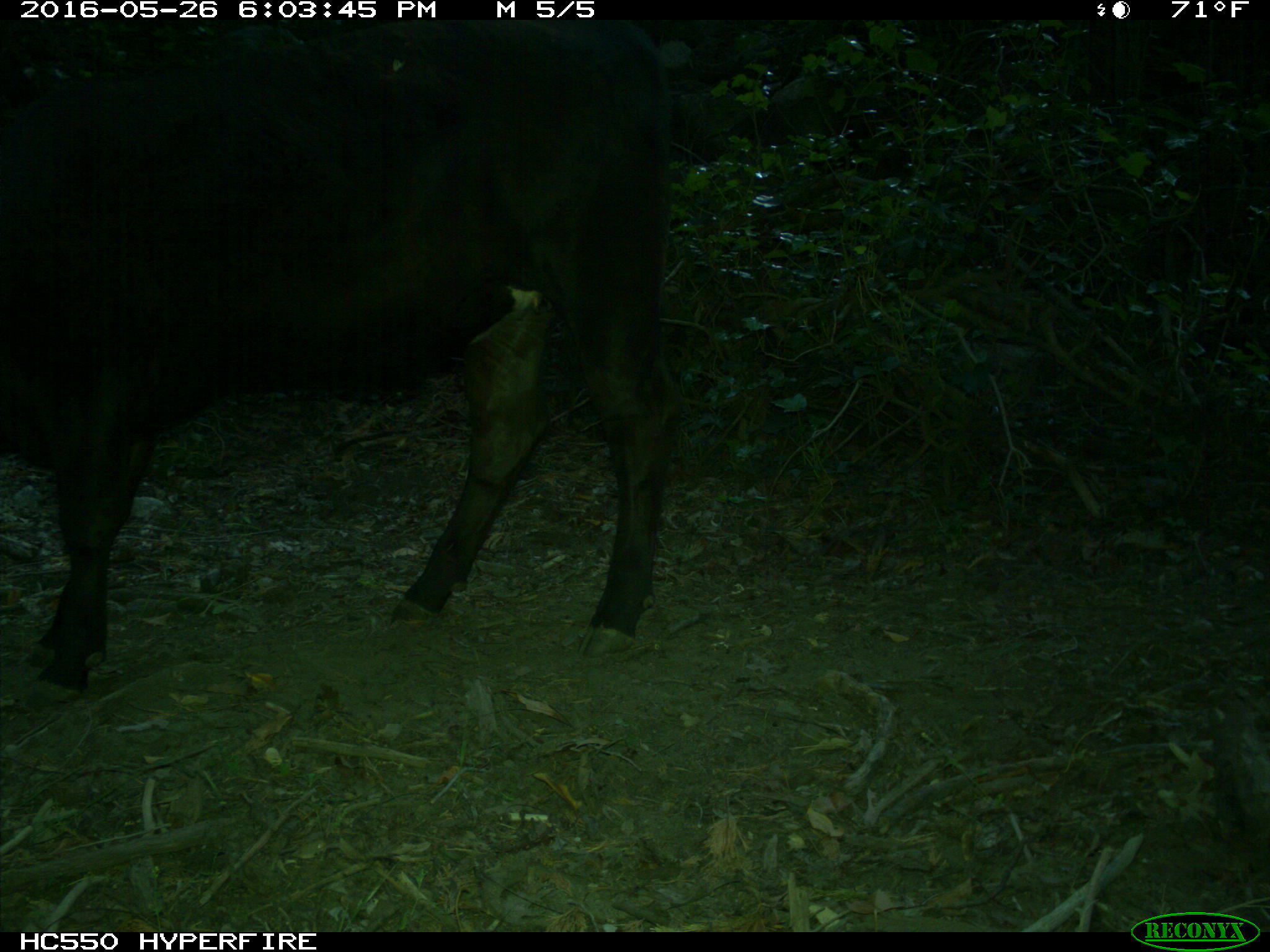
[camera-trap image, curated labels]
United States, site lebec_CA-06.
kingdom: Animalia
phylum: Chordata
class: Mammalia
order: Artiodactyla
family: Bovidae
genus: Bos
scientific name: Bos taurus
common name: domestic cow